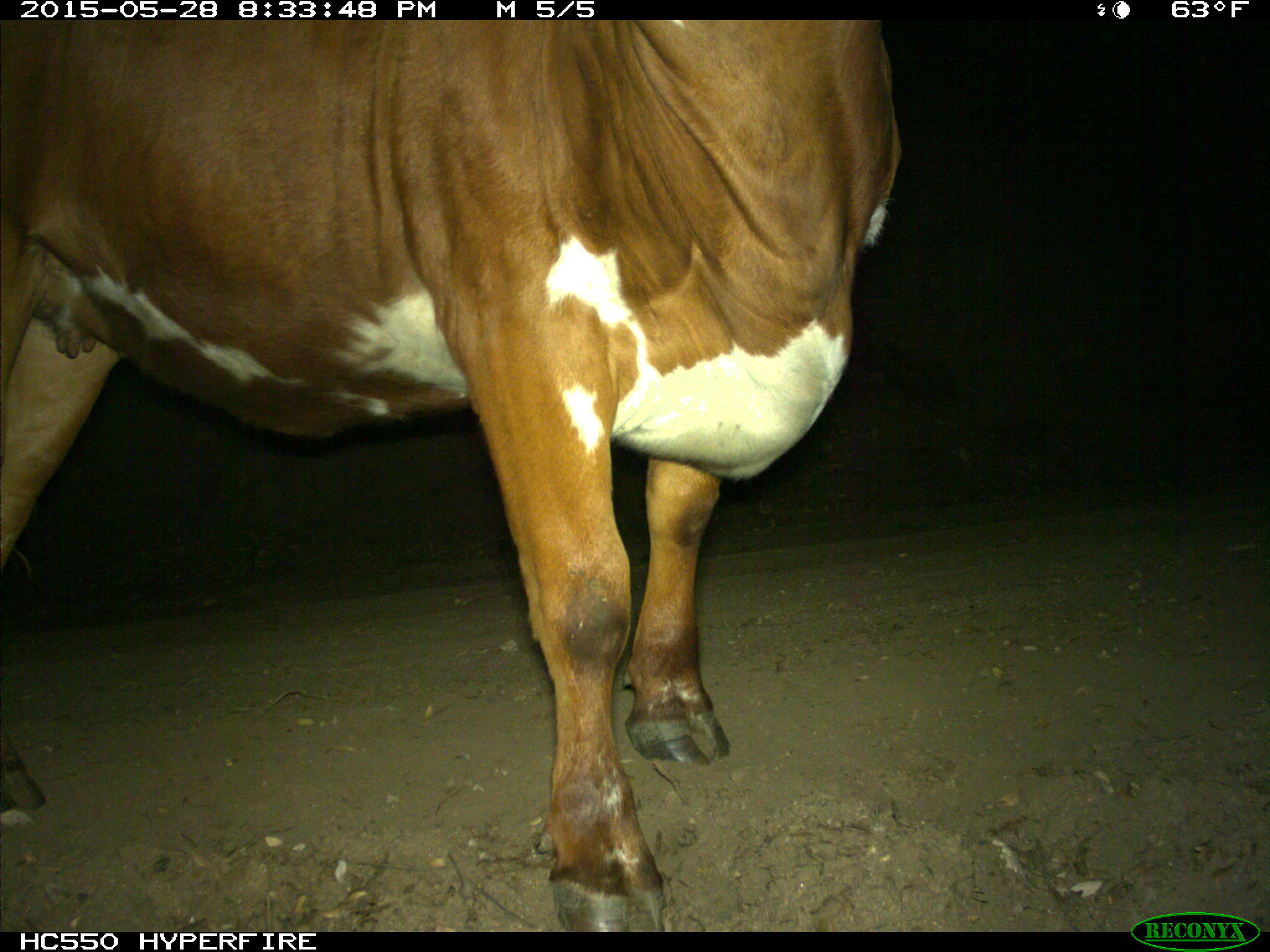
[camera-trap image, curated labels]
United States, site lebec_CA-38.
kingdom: Animalia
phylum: Chordata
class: Mammalia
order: Artiodactyla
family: Bovidae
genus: Bos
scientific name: Bos taurus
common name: domestic cow